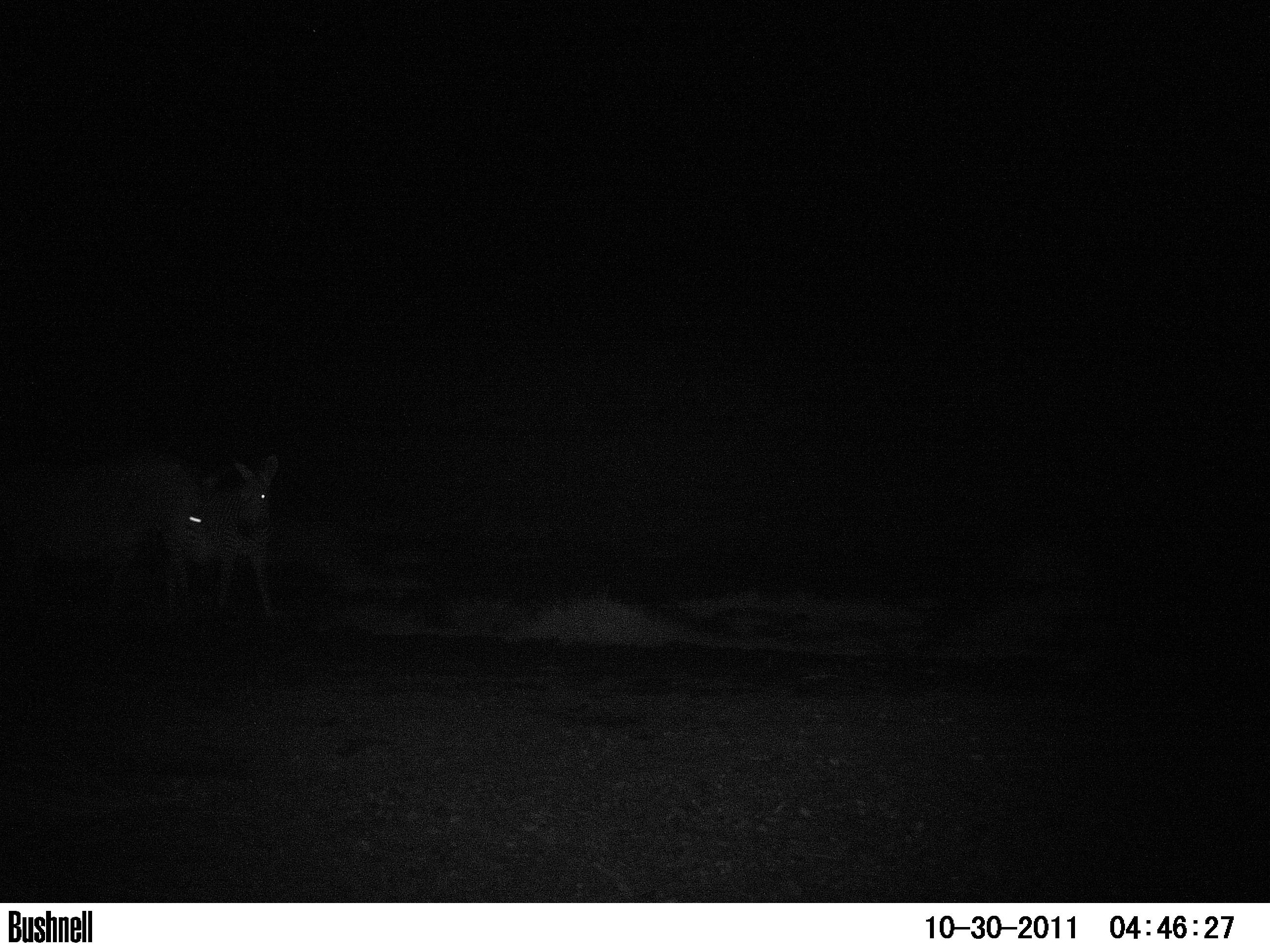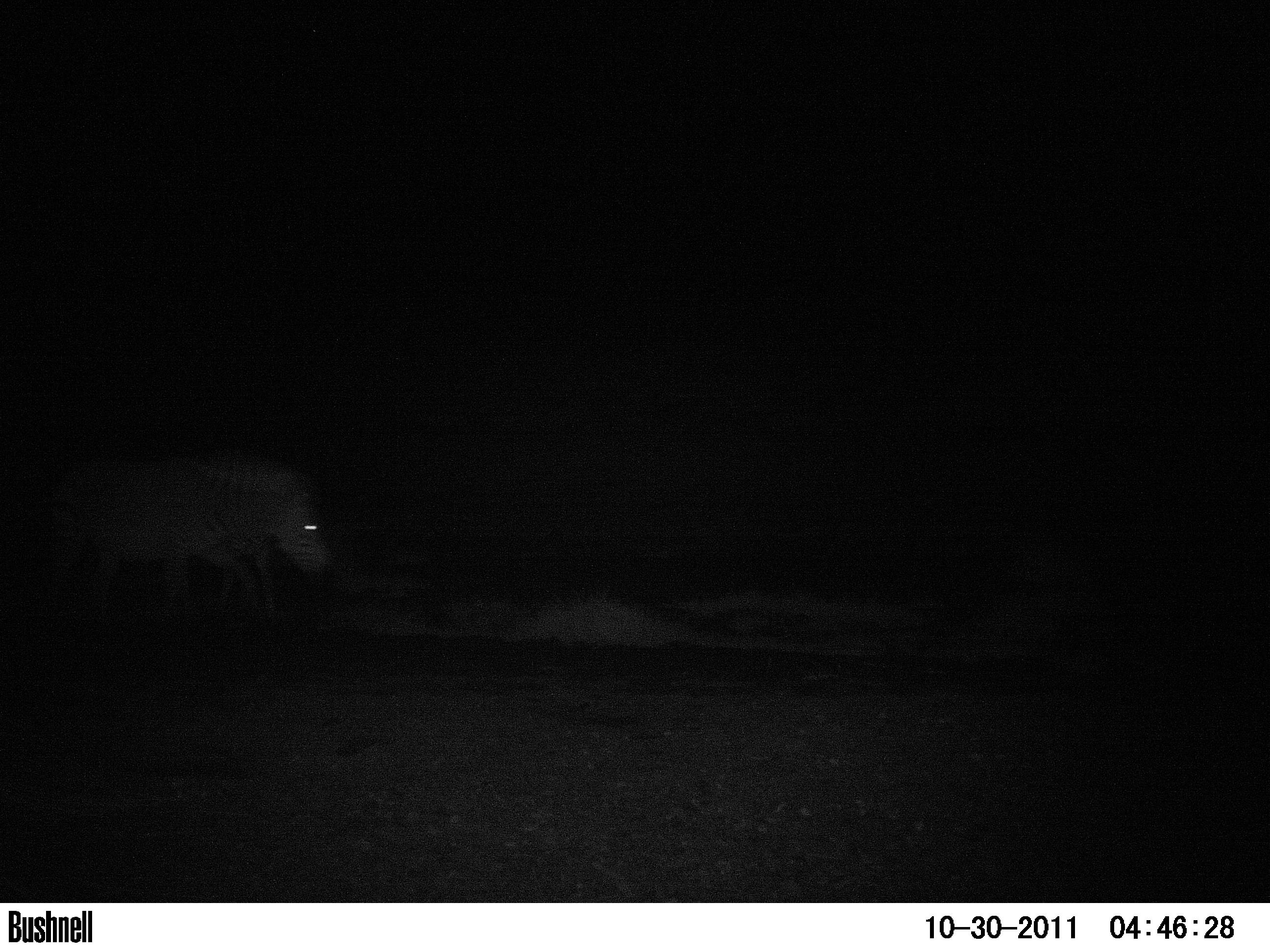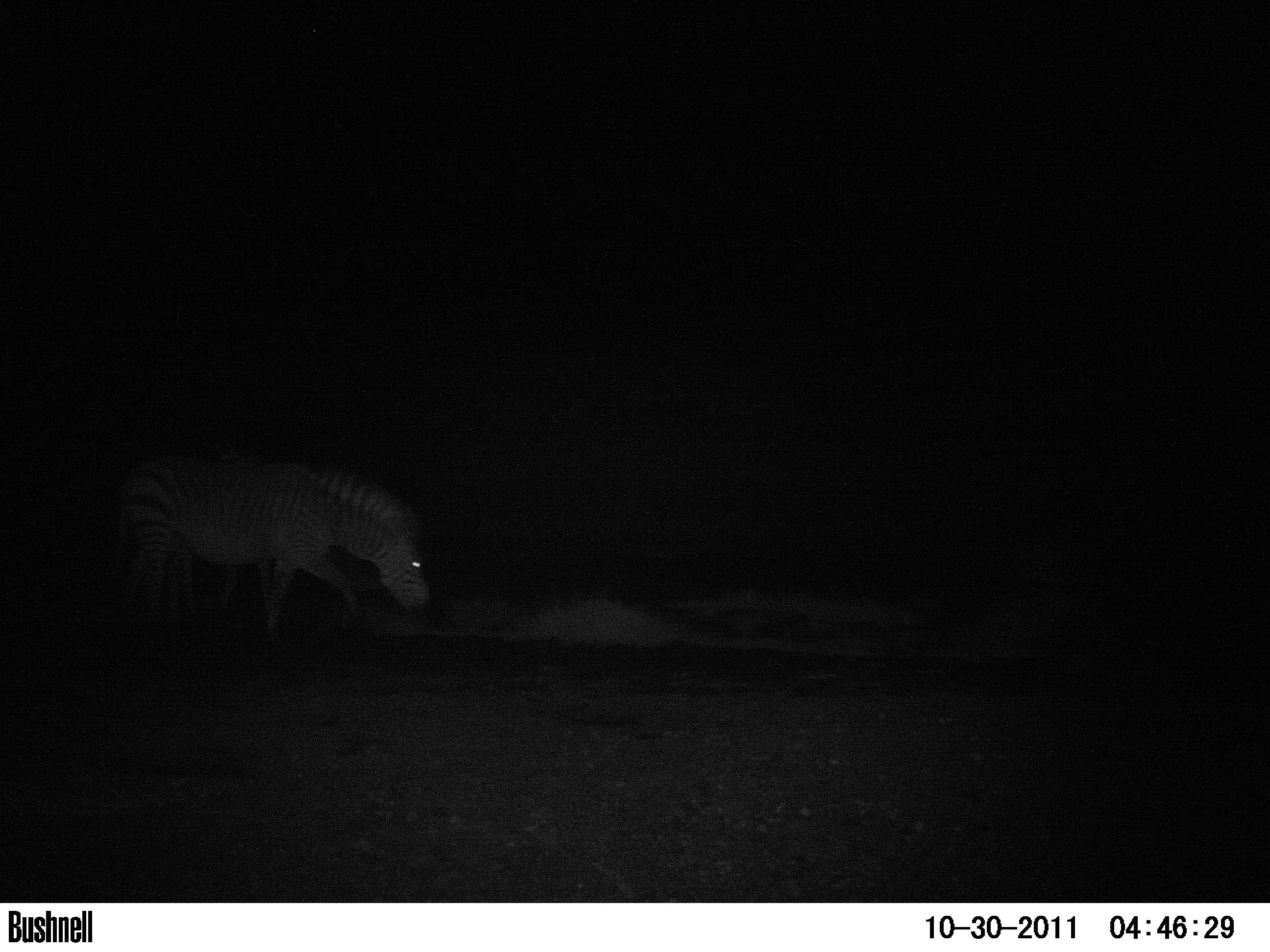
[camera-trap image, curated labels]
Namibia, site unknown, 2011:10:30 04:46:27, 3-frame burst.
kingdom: Animalia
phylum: Chordata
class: Mammalia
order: Perissodactyla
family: Equidae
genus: Equus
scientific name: Equus zebra hartmannae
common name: hartmann's mountain zebra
Equus zebra hartmannae (hartmann's mountain zebra).